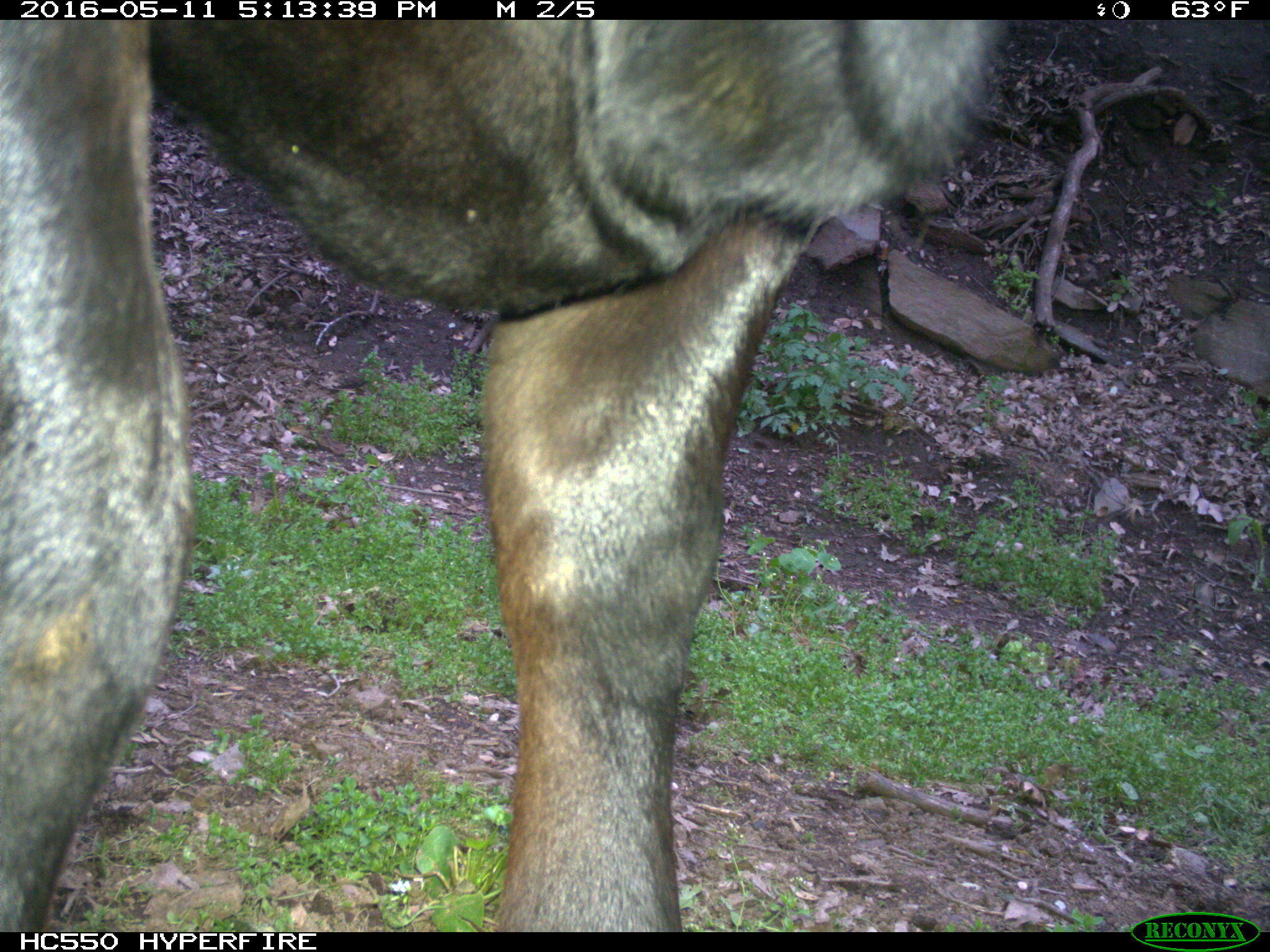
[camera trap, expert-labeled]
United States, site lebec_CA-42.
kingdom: Animalia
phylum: Chordata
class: Mammalia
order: Artiodactyla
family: Bovidae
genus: Bos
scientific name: Bos taurus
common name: domestic cow